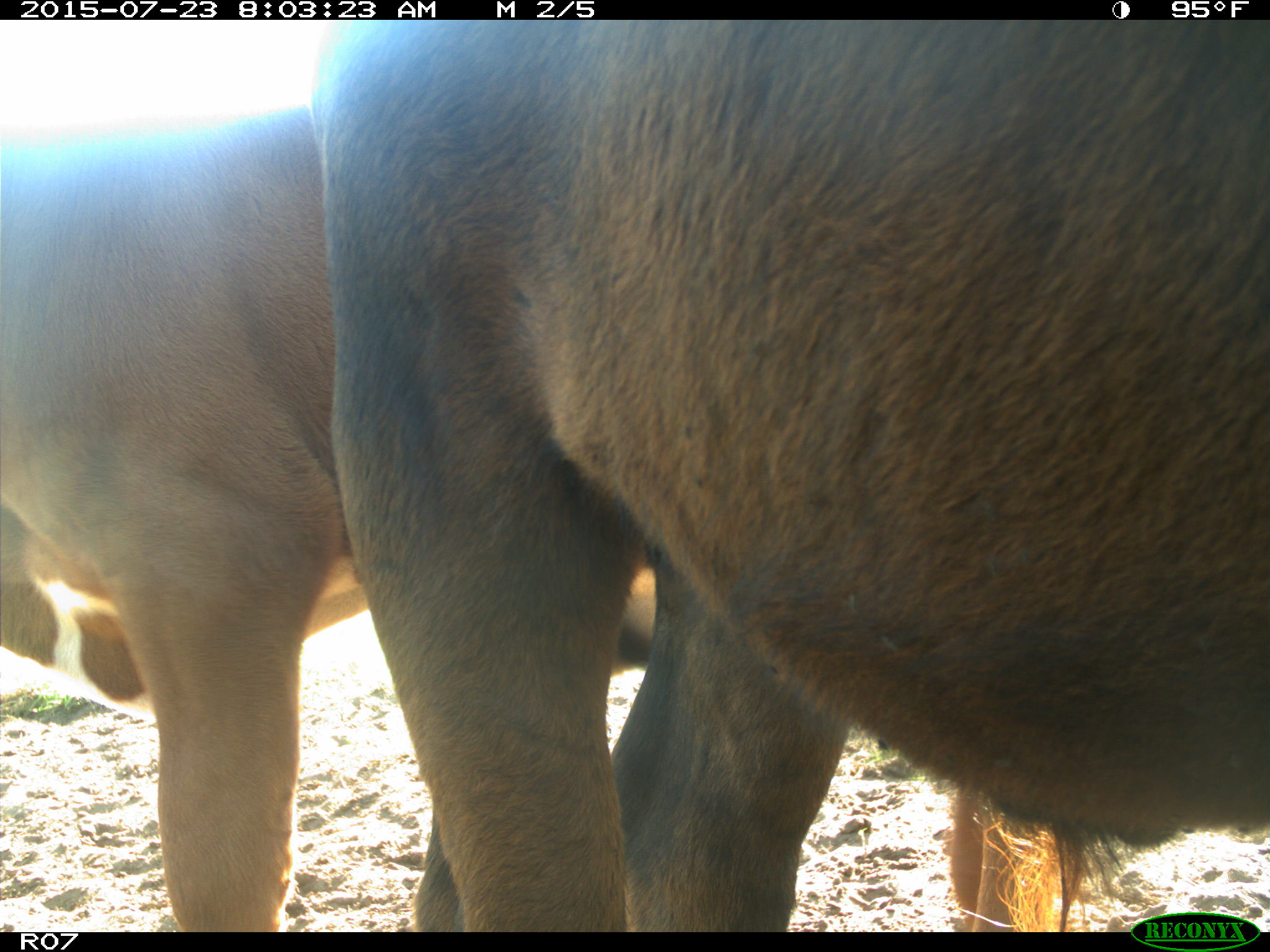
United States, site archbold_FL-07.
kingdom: Animalia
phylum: Chordata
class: Mammalia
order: Artiodactyla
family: Bovidae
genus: Bos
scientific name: Bos taurus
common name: domestic cow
Bos taurus (domestic cow).